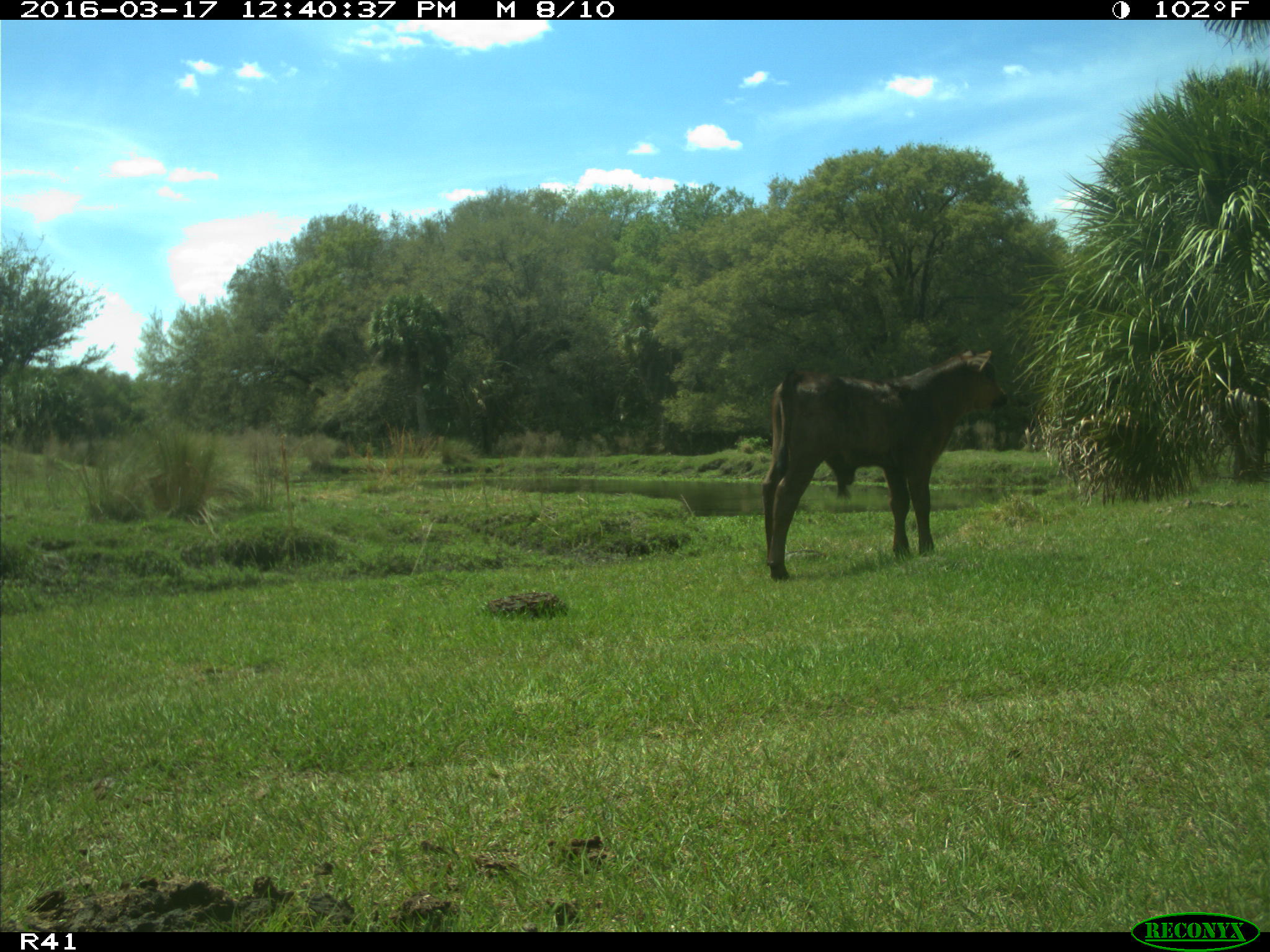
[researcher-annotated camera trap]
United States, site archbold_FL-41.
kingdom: Animalia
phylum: Chordata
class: Mammalia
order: Artiodactyla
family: Bovidae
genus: Bos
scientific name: Bos taurus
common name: domestic cow